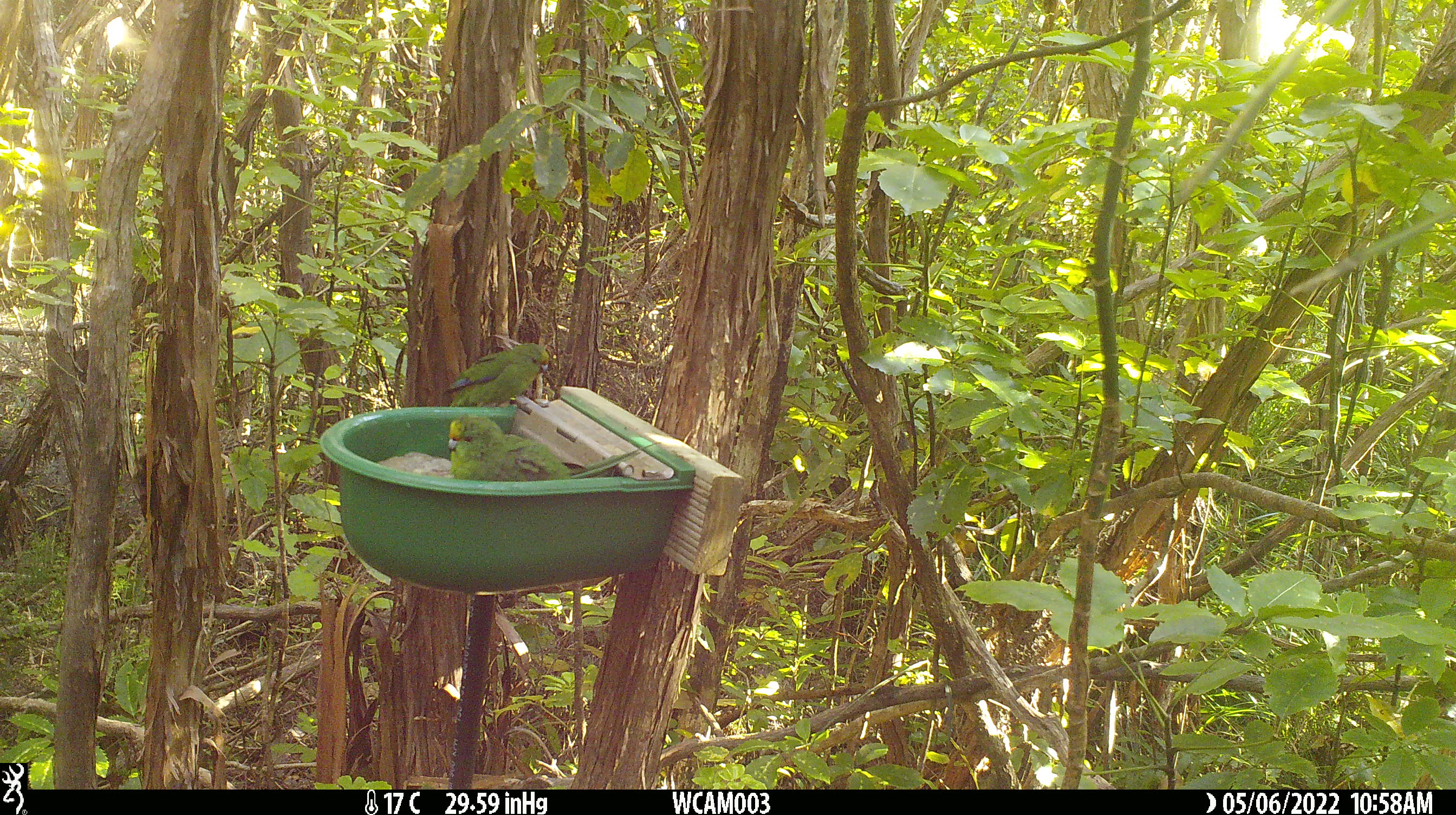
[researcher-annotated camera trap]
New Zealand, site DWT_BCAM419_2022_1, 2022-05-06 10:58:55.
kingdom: Animalia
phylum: Chordata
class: Aves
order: Psittaciformes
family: Psittaculidae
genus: Cyanoramphus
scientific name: Cyanoramphus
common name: parakeet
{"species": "parakeet (Cyanoramphus)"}